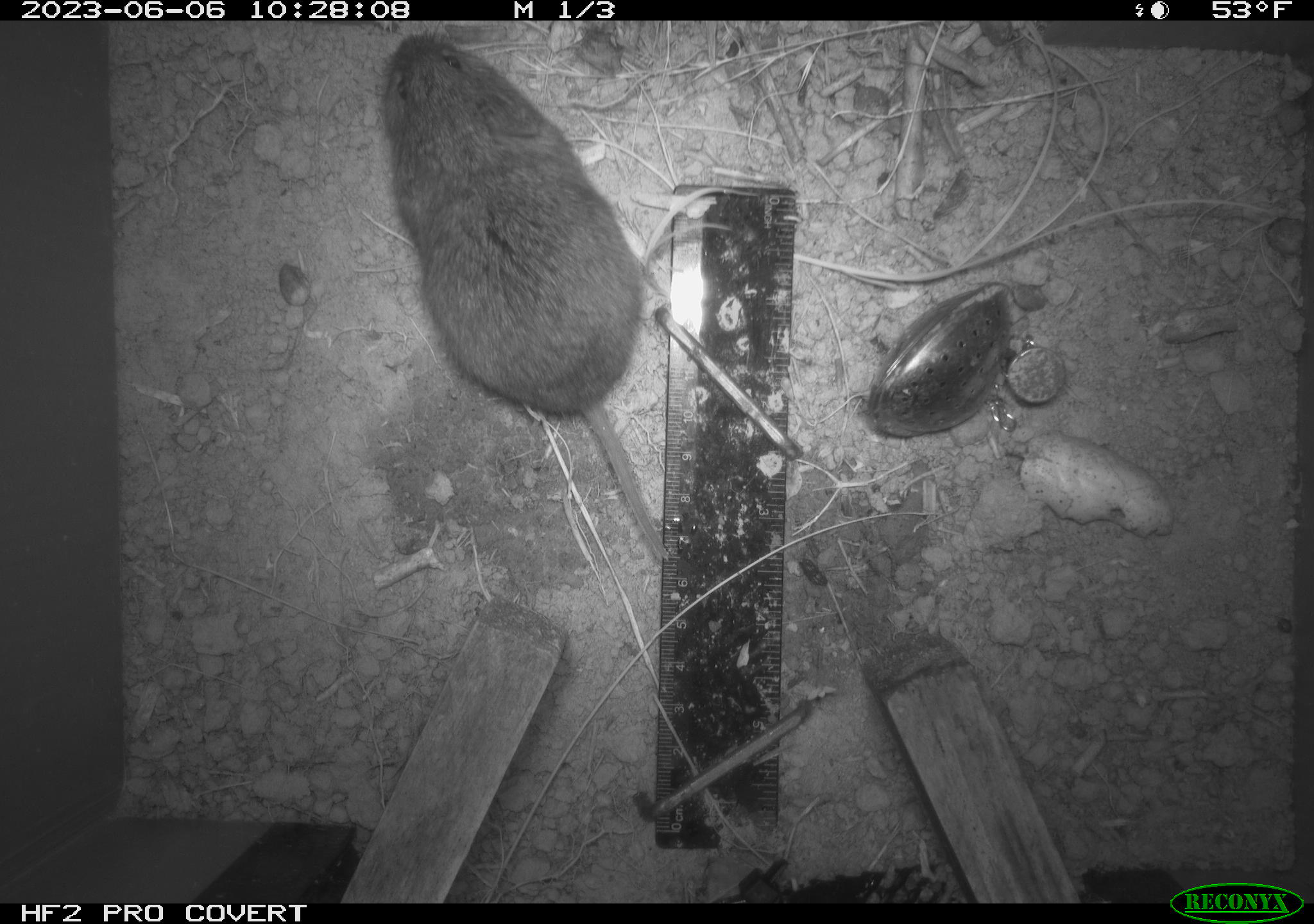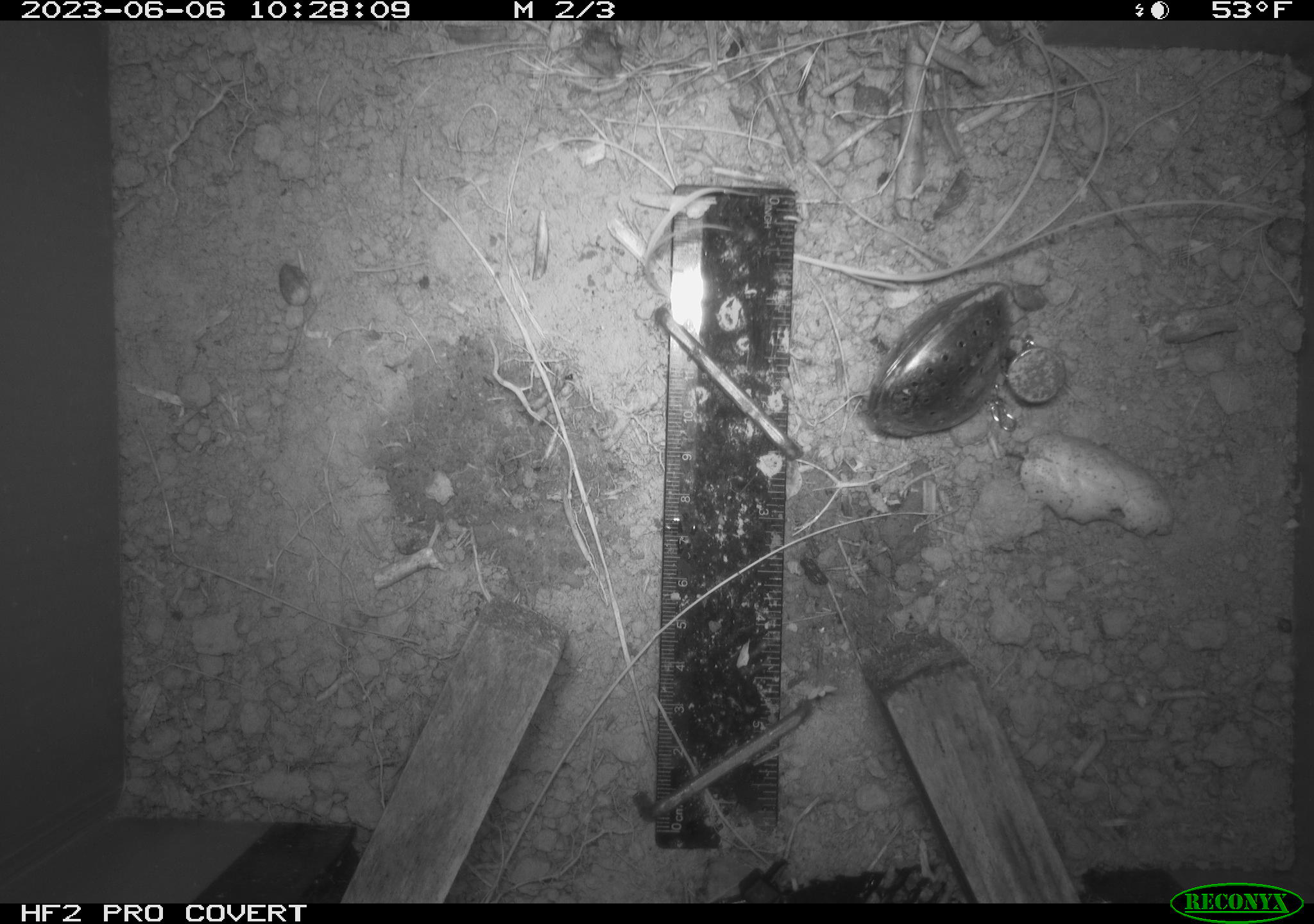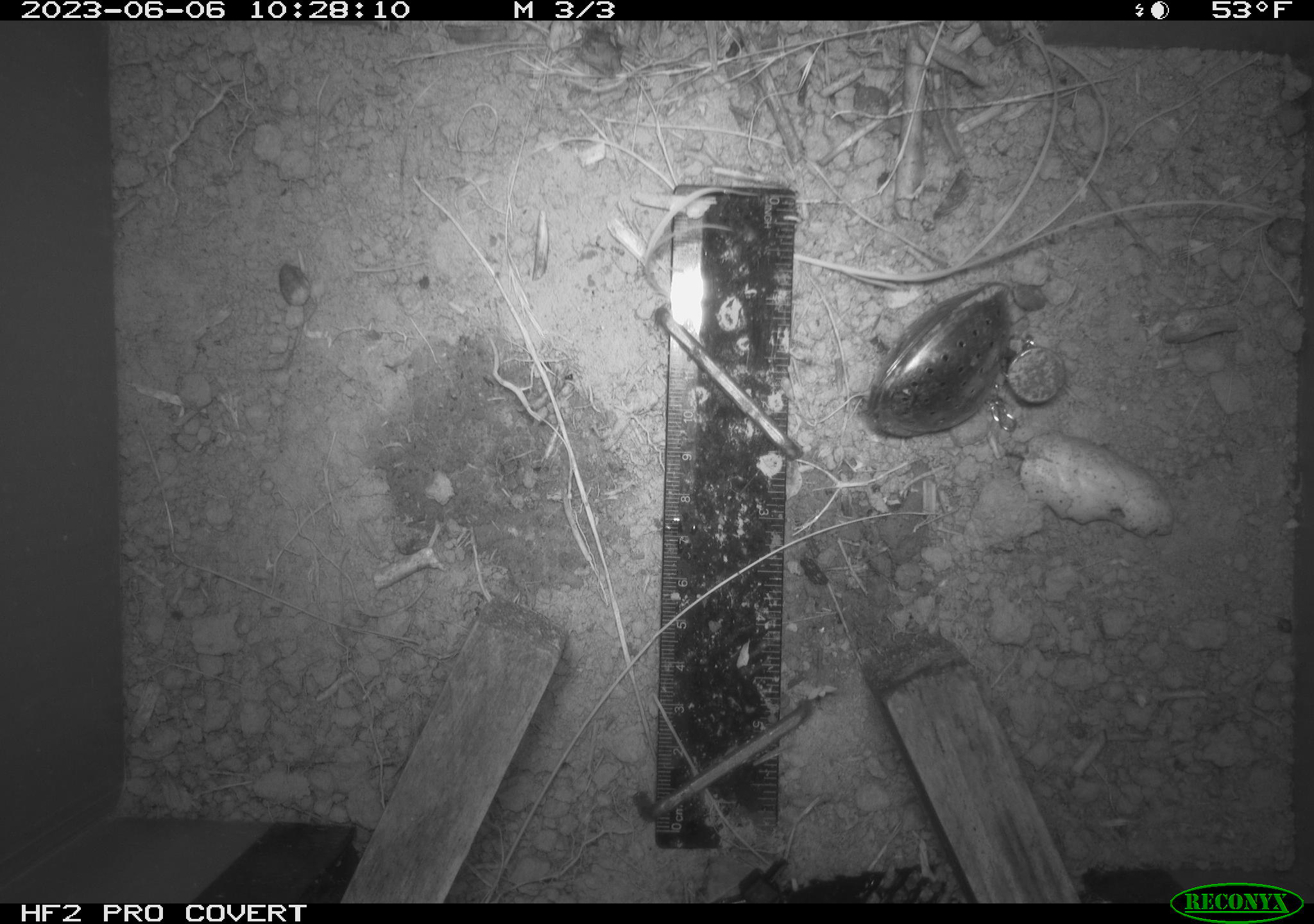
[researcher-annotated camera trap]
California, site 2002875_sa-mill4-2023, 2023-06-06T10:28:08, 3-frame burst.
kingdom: Animalia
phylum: Chordata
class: Mammalia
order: Rodentia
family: Cricetidae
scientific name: Arvicolinae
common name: voles, lemmings, and muskrats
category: arvicolinae subfamily